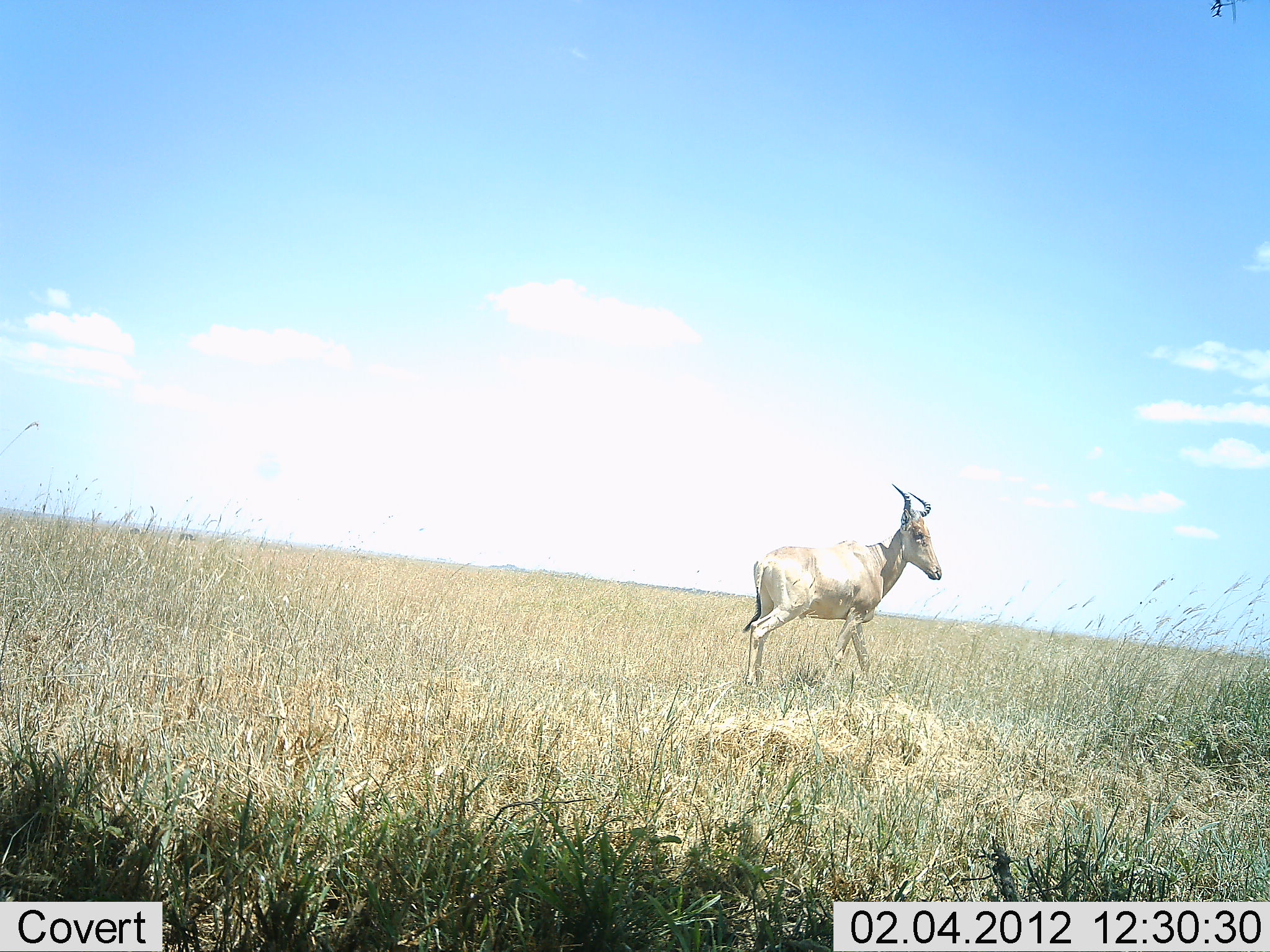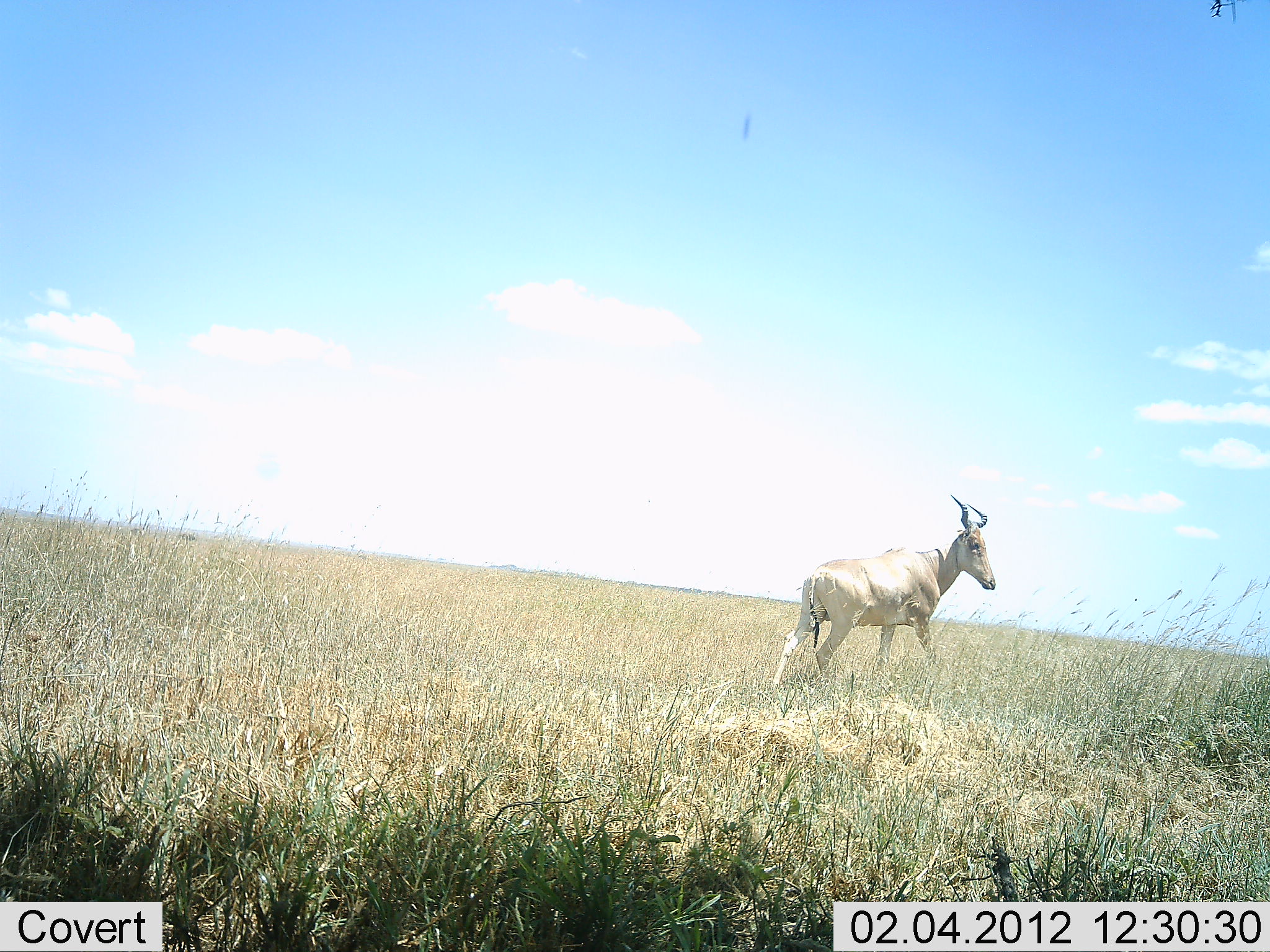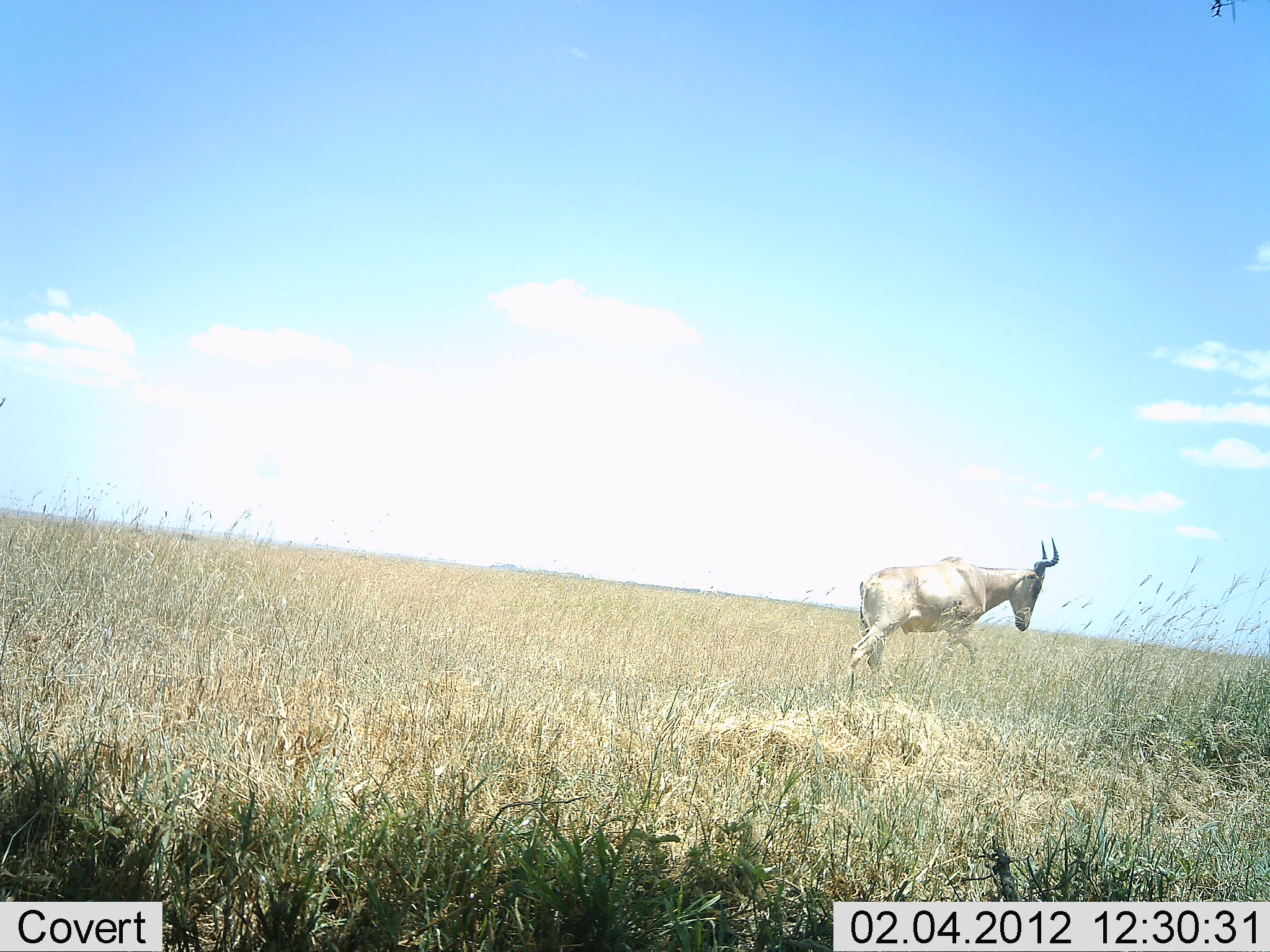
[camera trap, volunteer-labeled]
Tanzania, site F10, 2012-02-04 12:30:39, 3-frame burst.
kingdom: Animalia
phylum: Chordata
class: Mammalia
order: Artiodactyla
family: Bovidae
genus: Alcelaphus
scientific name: Alcelaphus buselaphus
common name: hartebeest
Hartebeest (Alcelaphus buselaphus), count 1. Behavior (volunteer vote fractions): standing 16%, resting 4%, moving 80%, interacting 0%. Young present (vote fraction): 0%. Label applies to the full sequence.